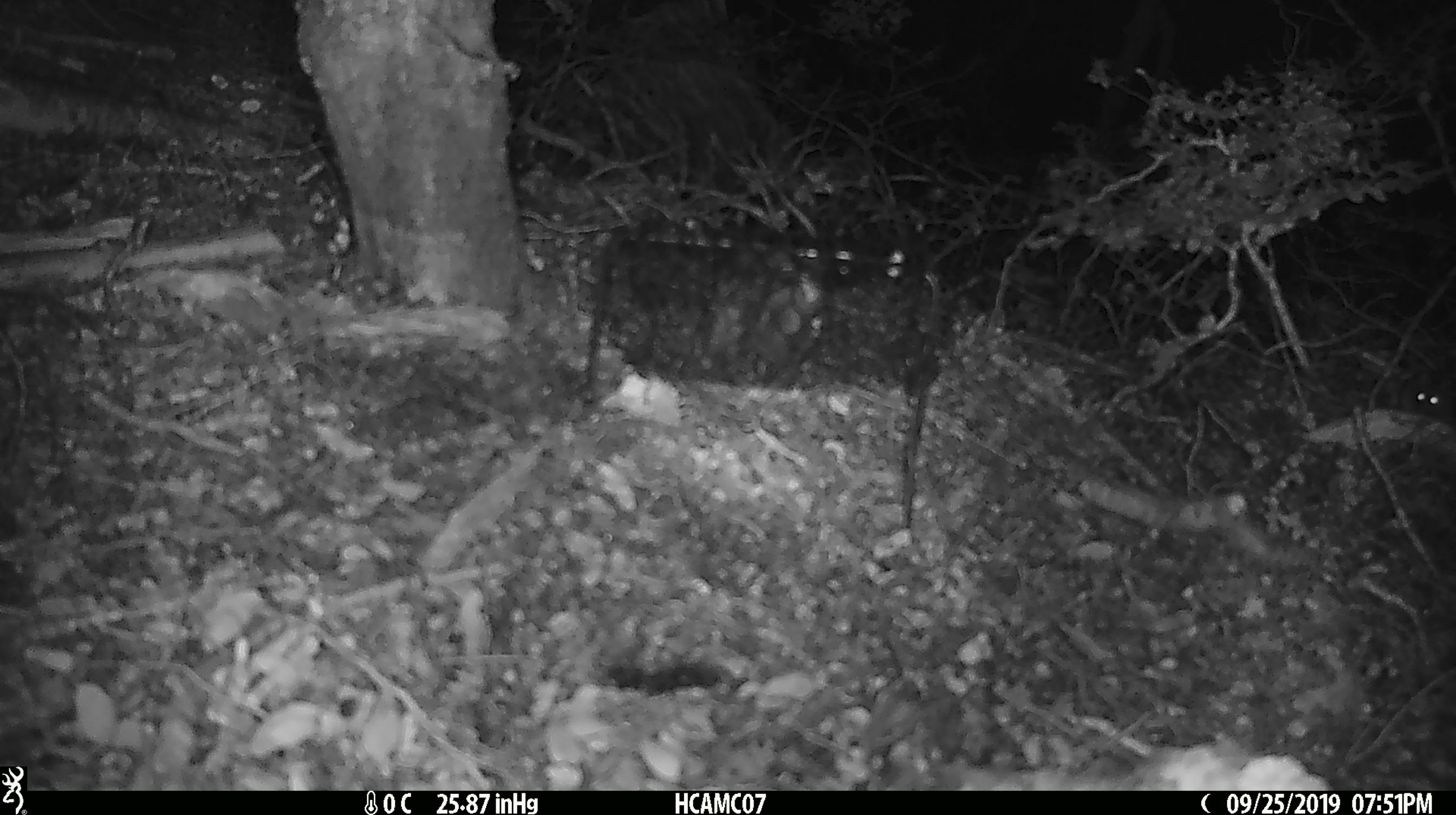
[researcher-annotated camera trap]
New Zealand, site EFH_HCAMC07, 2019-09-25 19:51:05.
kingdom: Animalia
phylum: Chordata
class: Mammalia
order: Rodentia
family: Muridae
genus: Mus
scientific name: Mus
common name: mouse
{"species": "mouse (Mus)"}